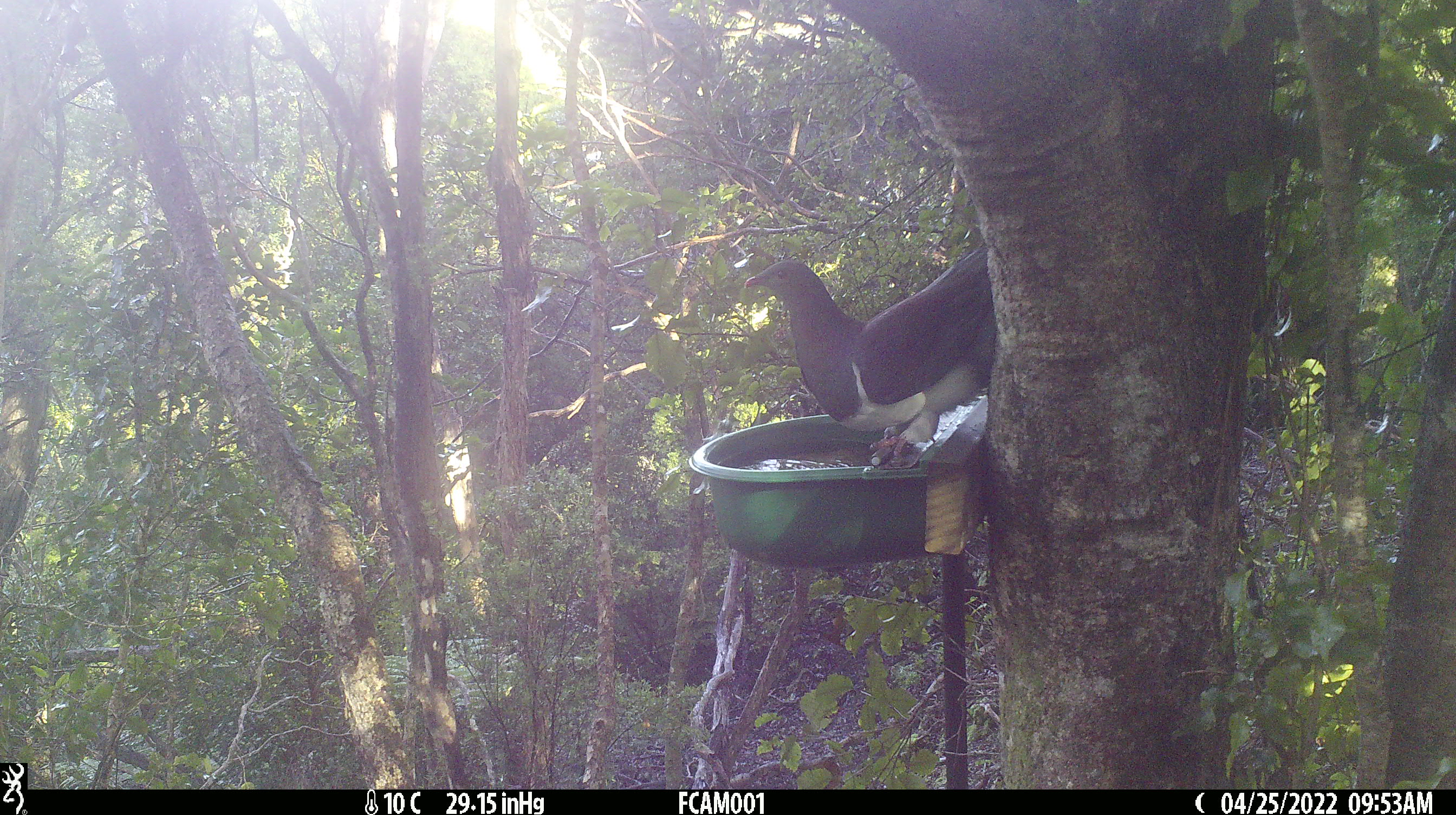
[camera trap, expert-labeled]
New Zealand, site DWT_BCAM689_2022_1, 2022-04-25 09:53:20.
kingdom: Animalia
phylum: Chordata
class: Aves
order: Columbiformes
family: Columbidae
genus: Hemiphaga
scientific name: Hemiphaga novaeseelandiae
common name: new zealand pigeon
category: kereru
Kereru (new zealand pigeon) (Hemiphaga novaeseelandiae).